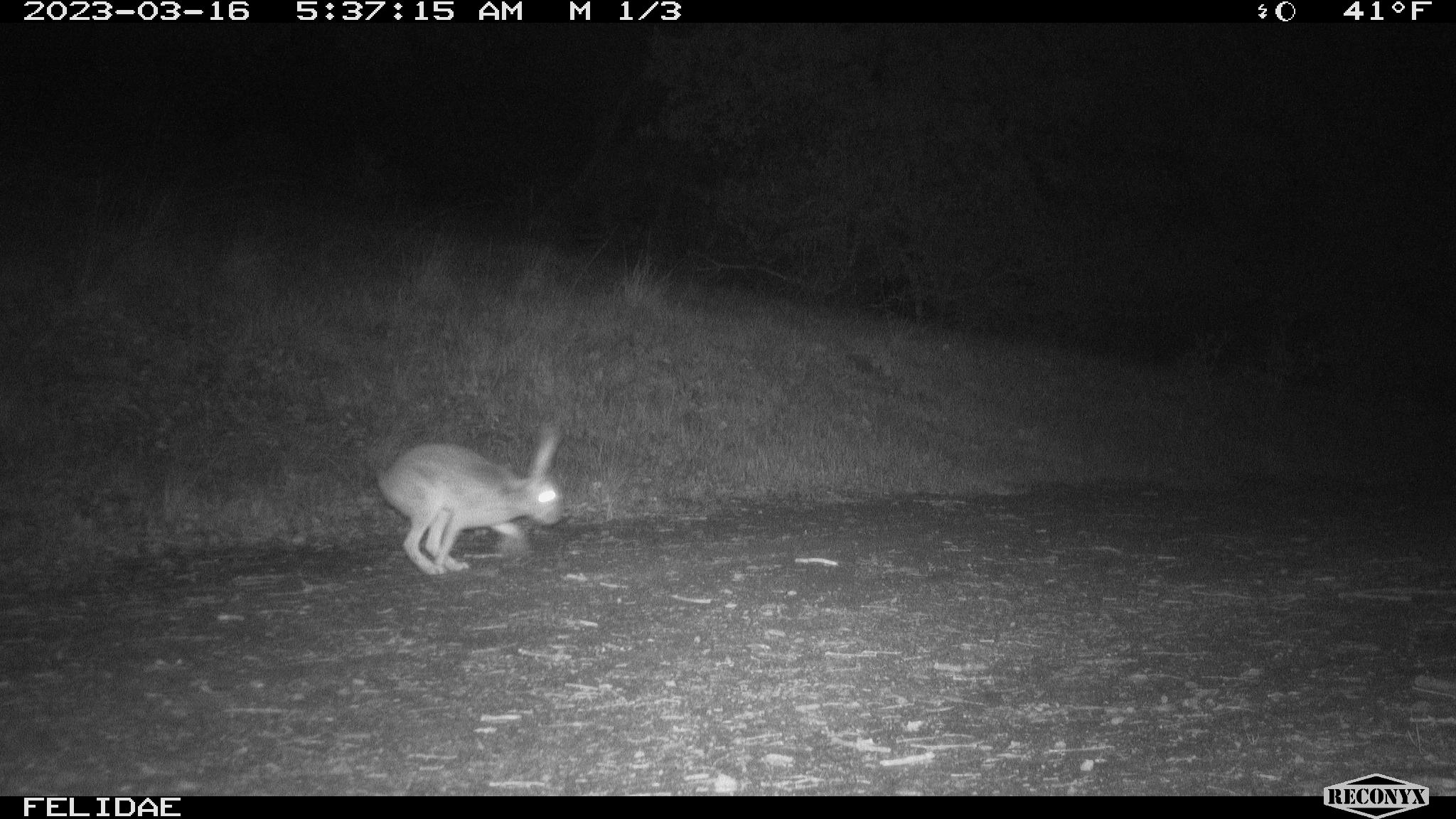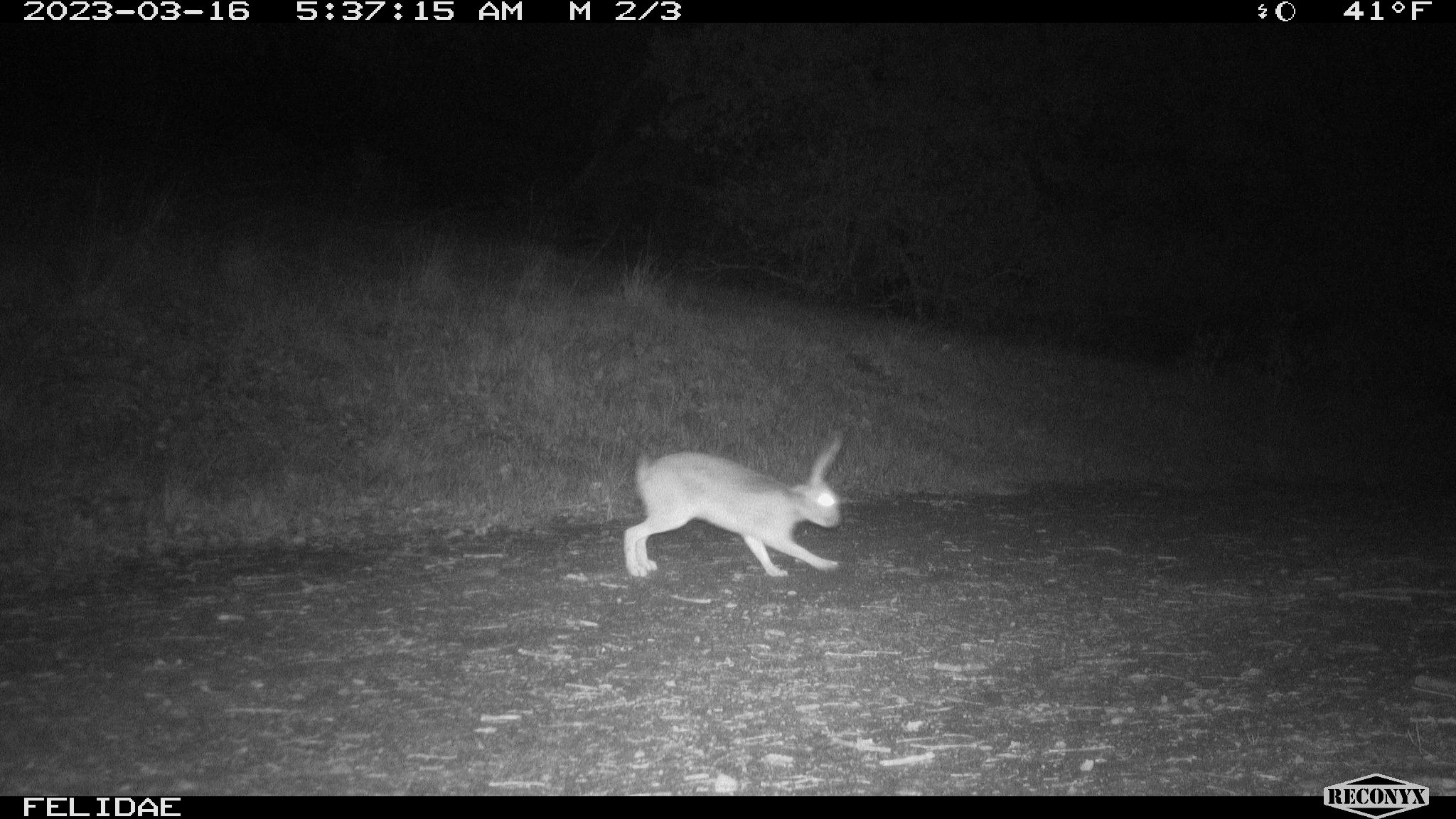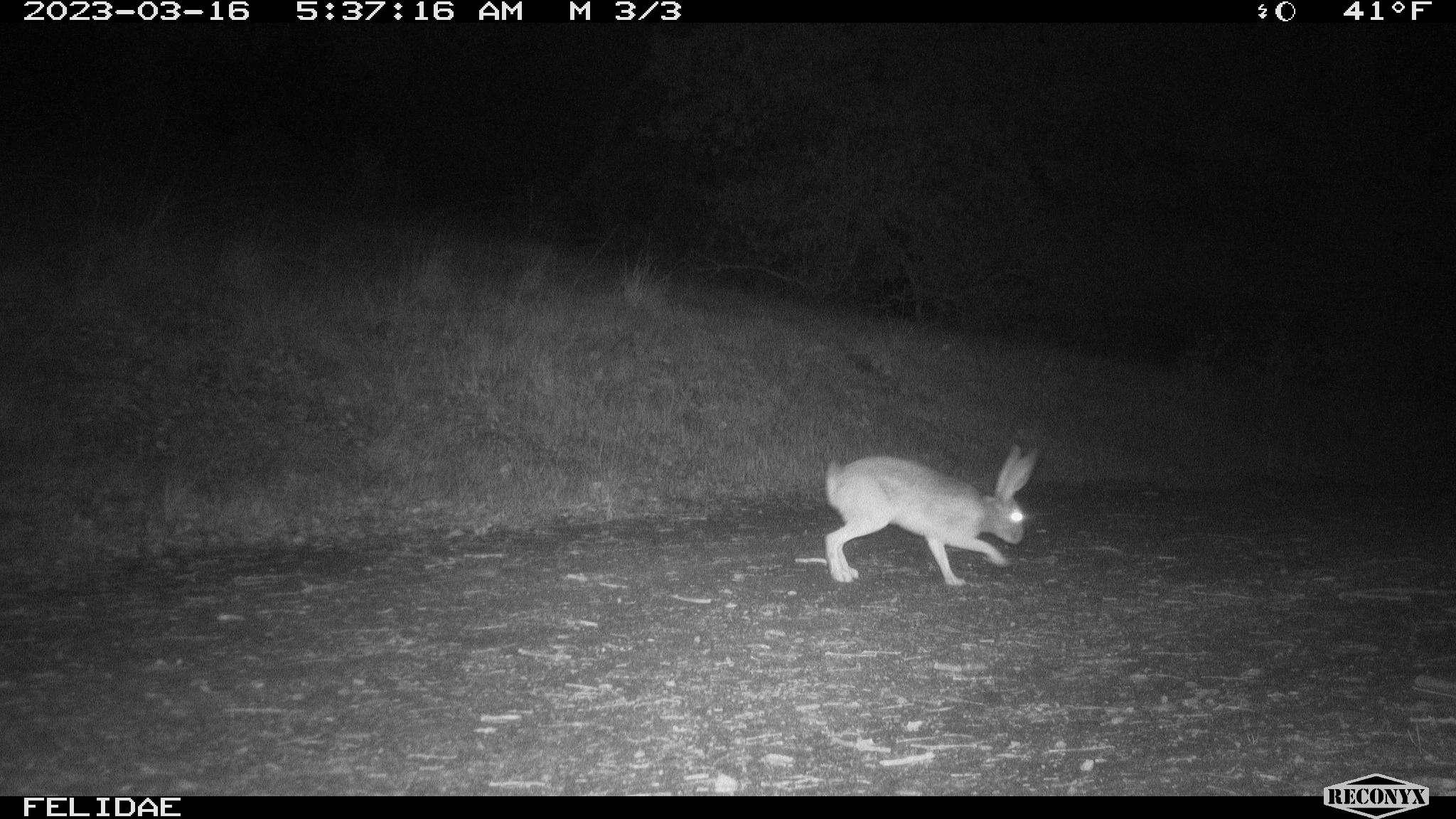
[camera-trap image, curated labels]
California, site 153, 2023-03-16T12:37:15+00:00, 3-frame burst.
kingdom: Animalia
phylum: Chordata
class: Mammalia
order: Lagomorpha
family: Leporidae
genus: Lepus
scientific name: Lepus californicus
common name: black-tailed jackrabbit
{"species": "black-tailed jackrabbit (Lepus californicus)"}